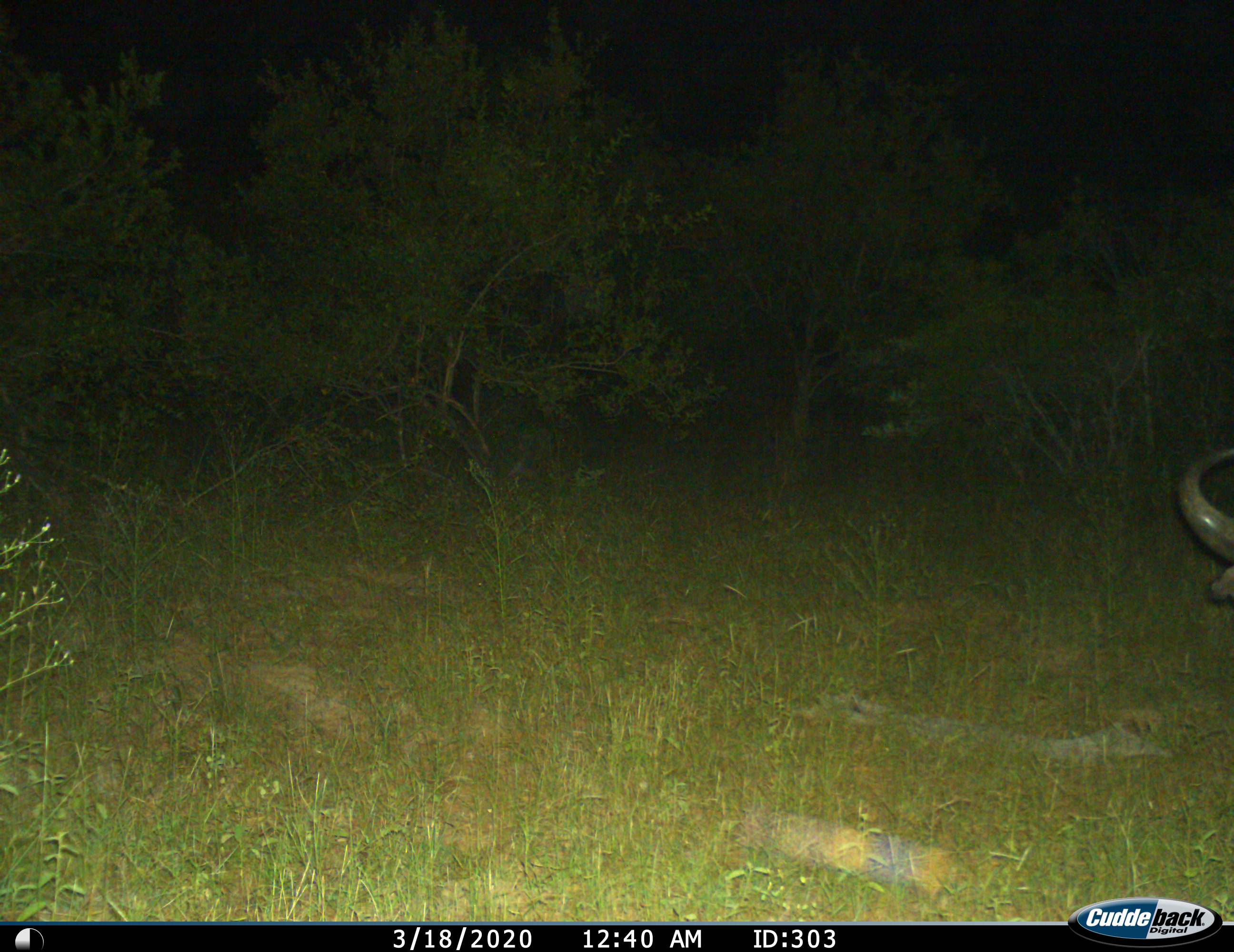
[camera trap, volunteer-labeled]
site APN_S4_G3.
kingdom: Animalia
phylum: Chordata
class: Mammalia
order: Artiodactyla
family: Bovidae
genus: Syncerus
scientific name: Syncerus caffer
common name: african buffalo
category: buffalo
Buffalo (african buffalo) (Syncerus caffer), count 1. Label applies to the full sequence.